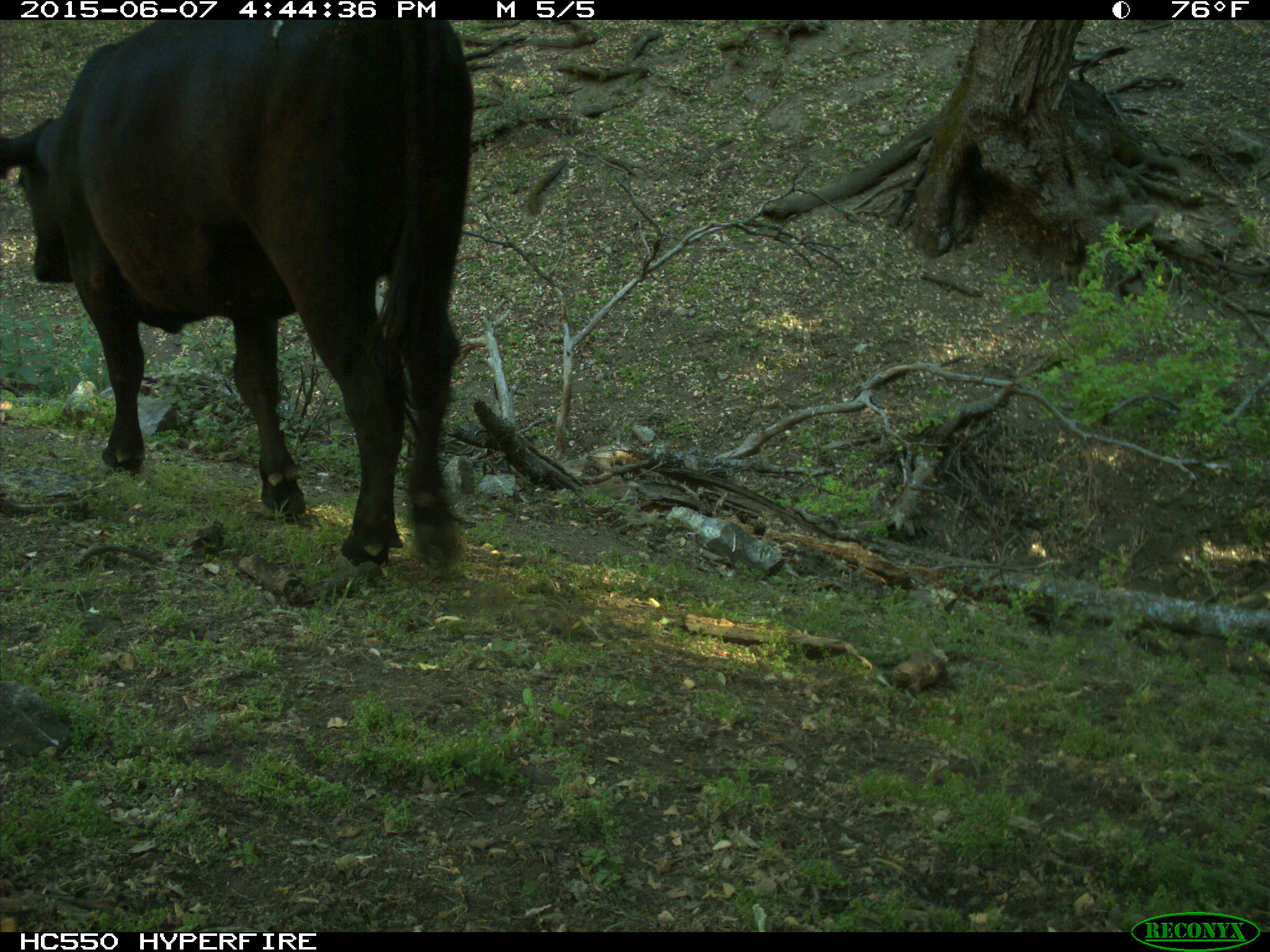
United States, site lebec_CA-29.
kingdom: Animalia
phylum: Chordata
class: Mammalia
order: Artiodactyla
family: Bovidae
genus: Bos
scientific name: Bos taurus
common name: domestic cow